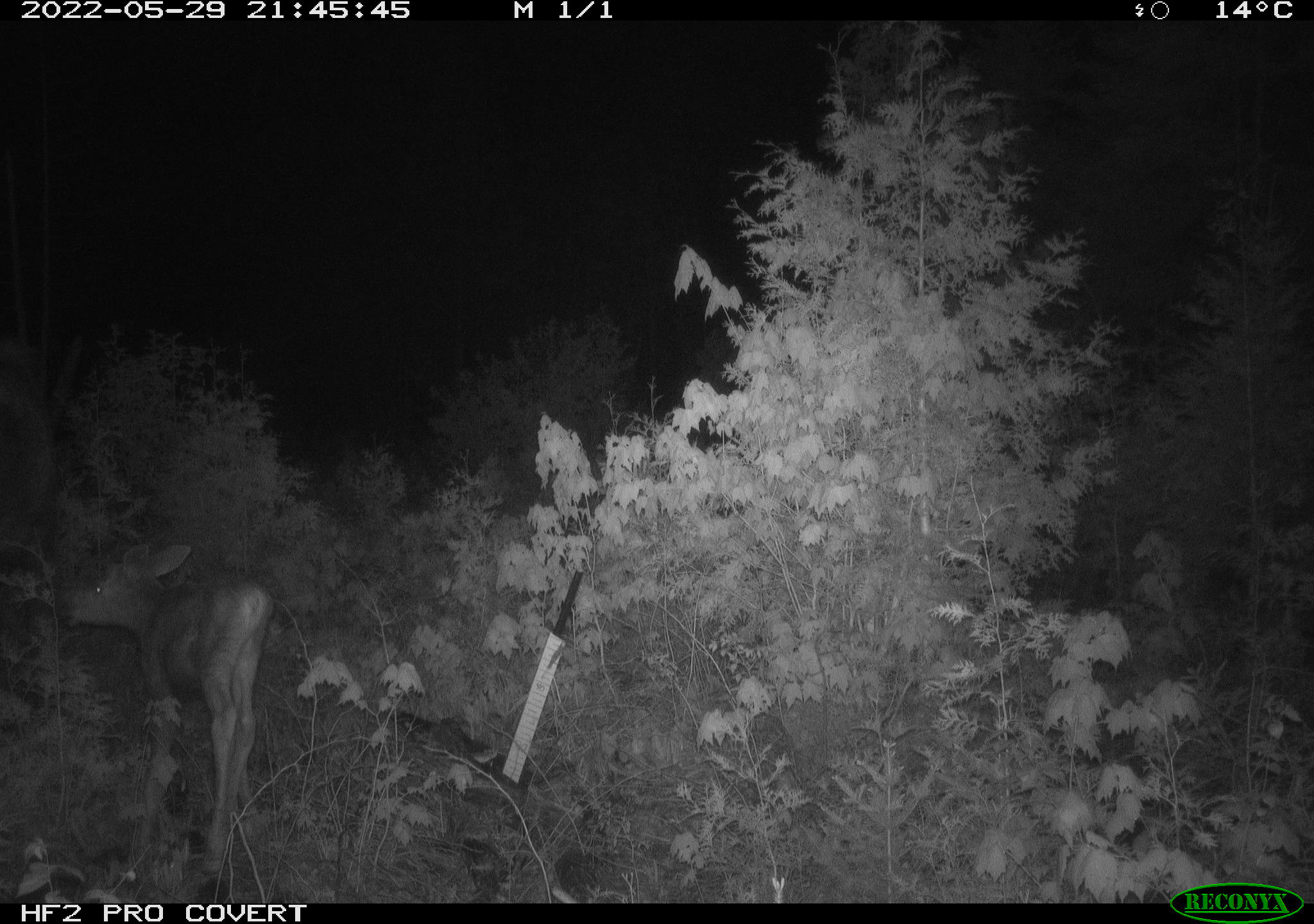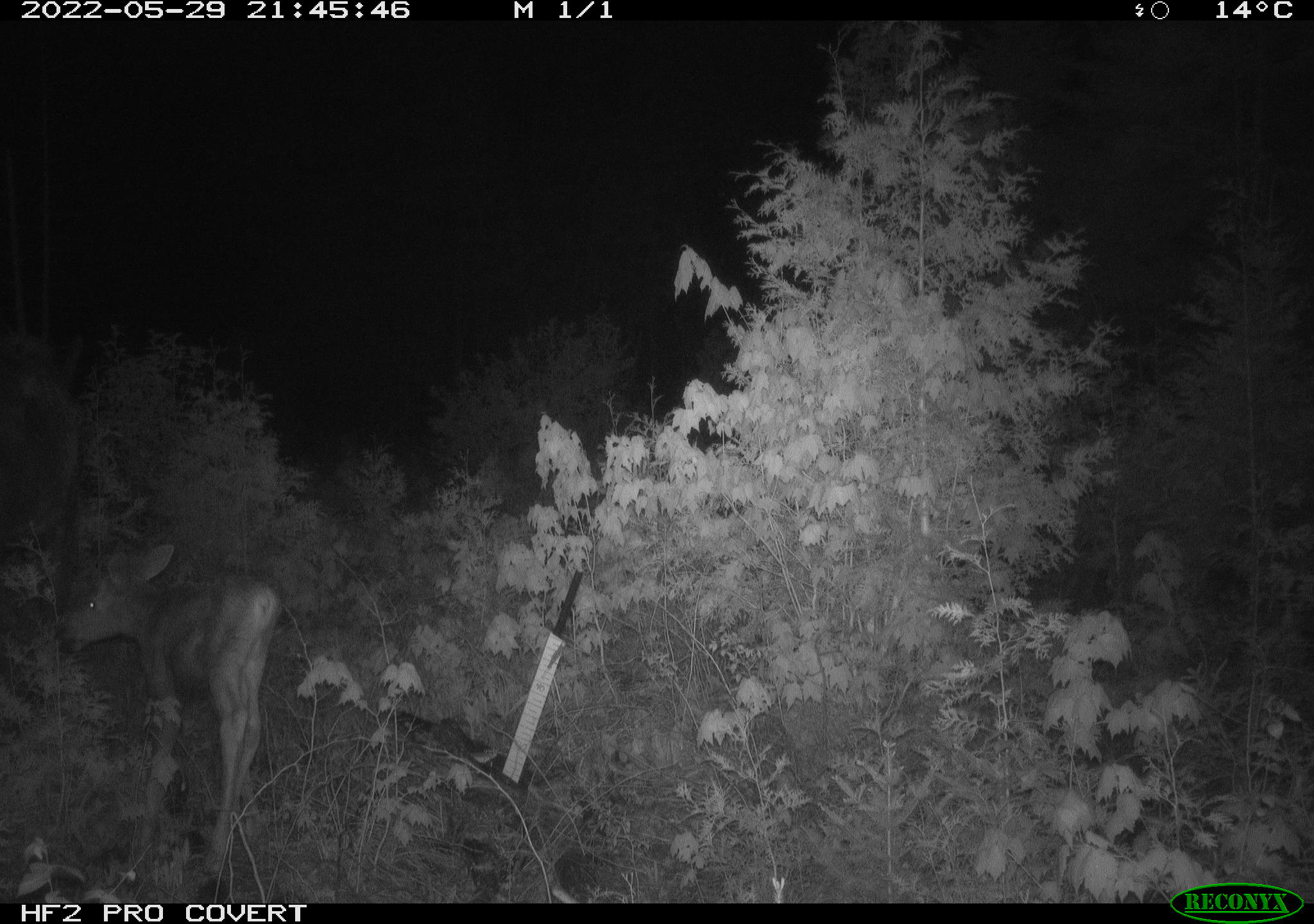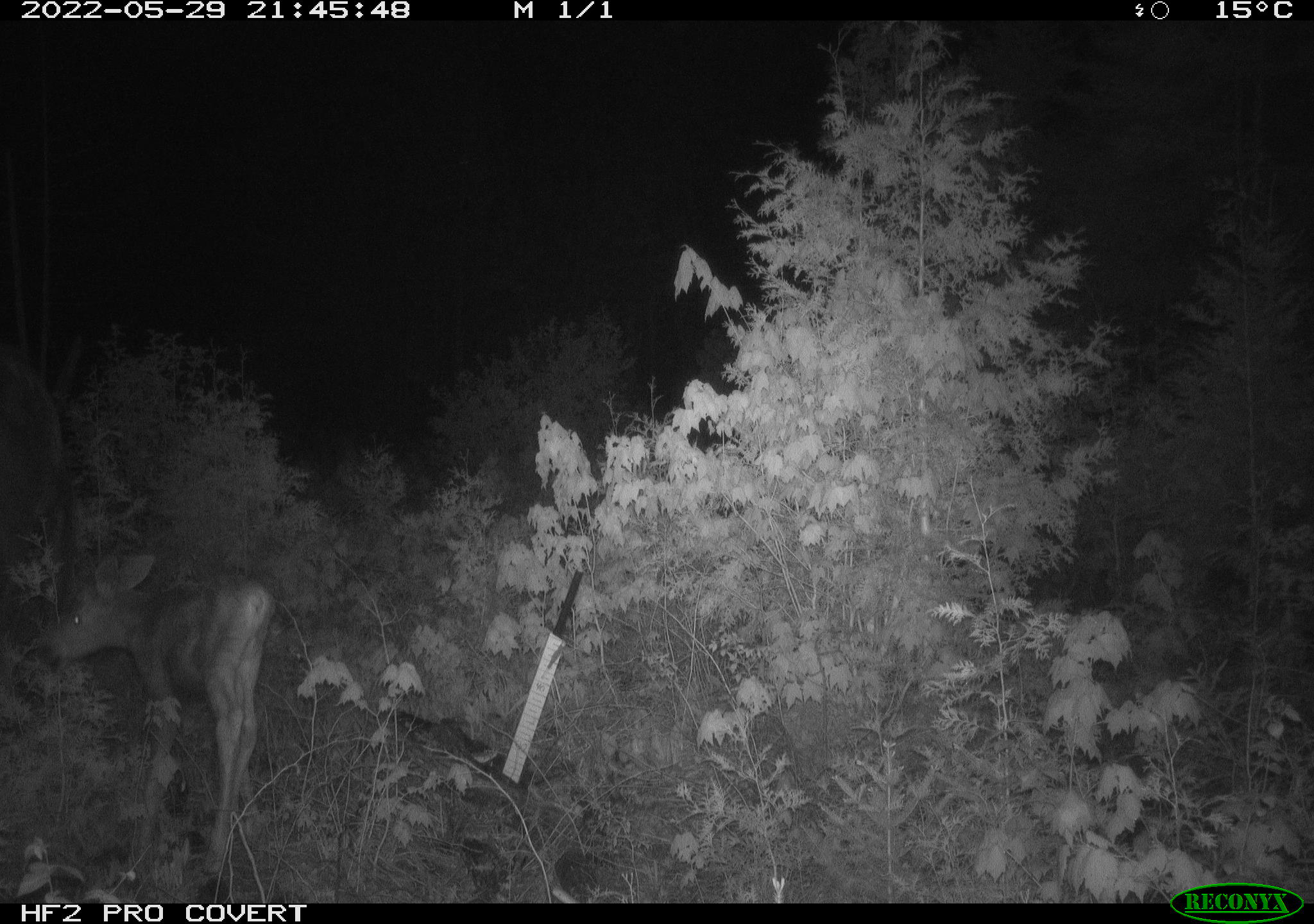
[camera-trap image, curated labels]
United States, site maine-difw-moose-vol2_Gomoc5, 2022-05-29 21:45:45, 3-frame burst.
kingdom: Animalia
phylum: Chordata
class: Mammalia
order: Artiodactyla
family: Cervidae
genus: Alces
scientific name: Alces alces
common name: moose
Moose (Alces alces).